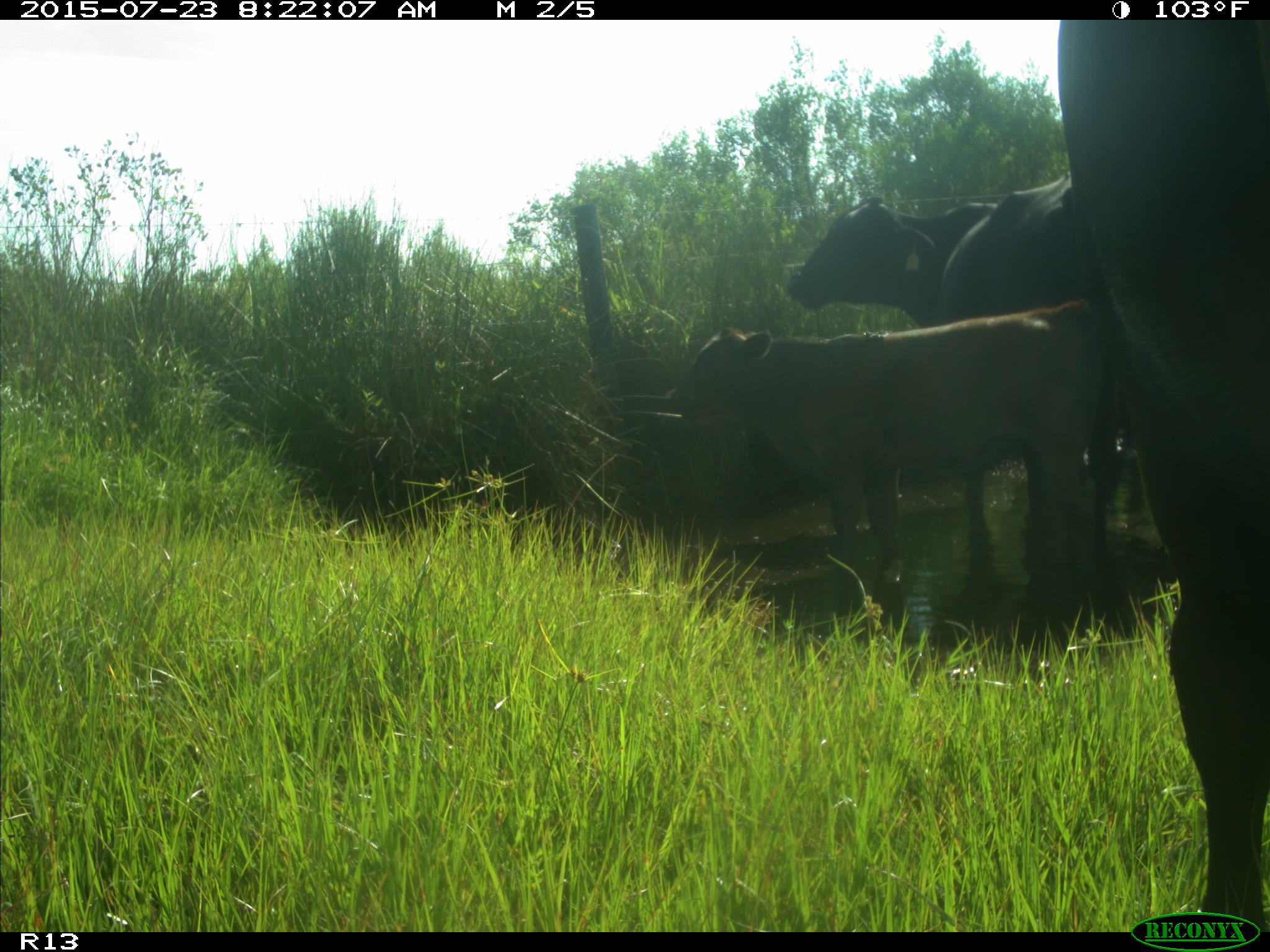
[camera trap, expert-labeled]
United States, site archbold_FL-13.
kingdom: Animalia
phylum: Chordata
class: Mammalia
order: Artiodactyla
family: Bovidae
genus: Bos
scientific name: Bos taurus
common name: domestic cow